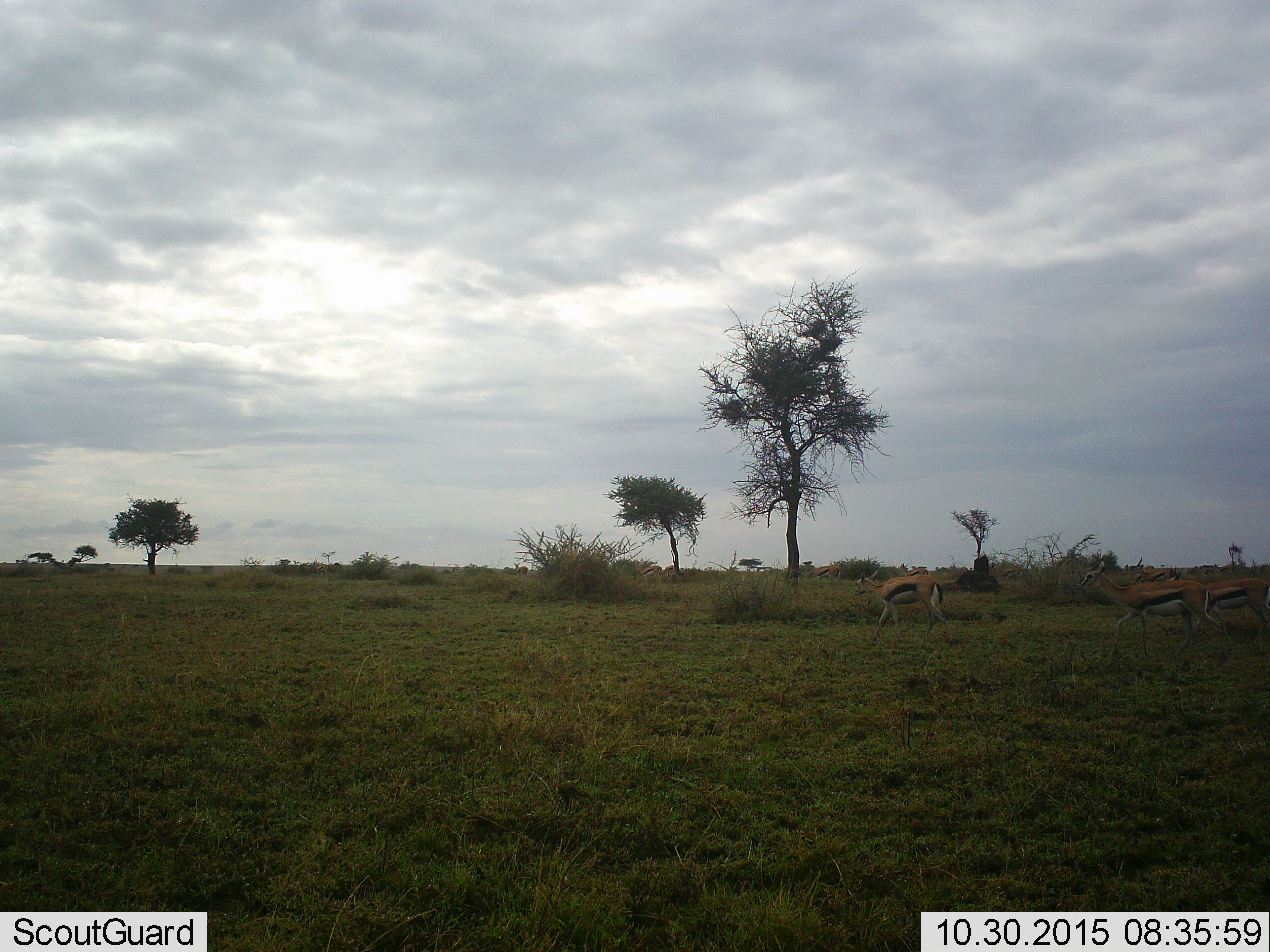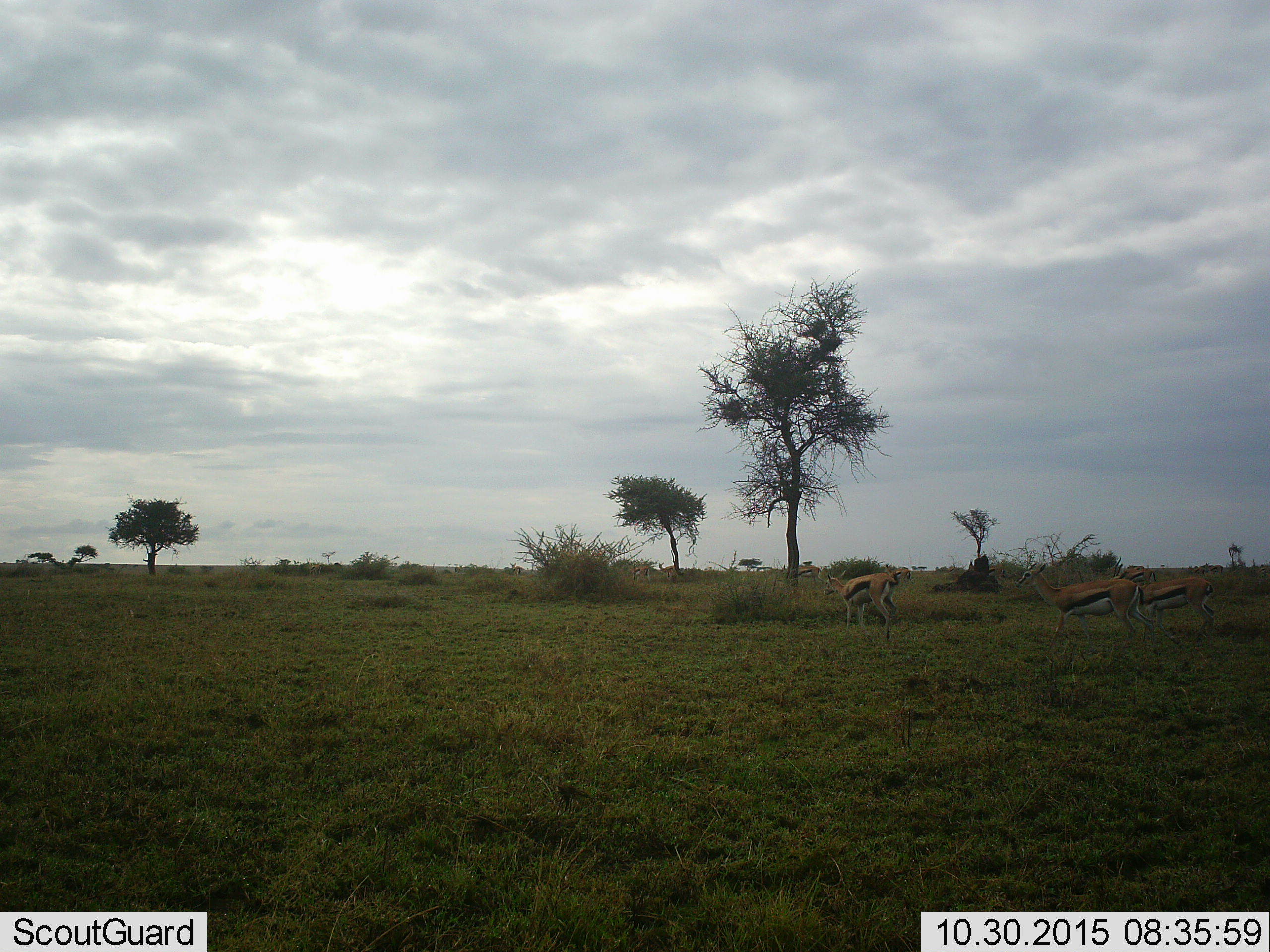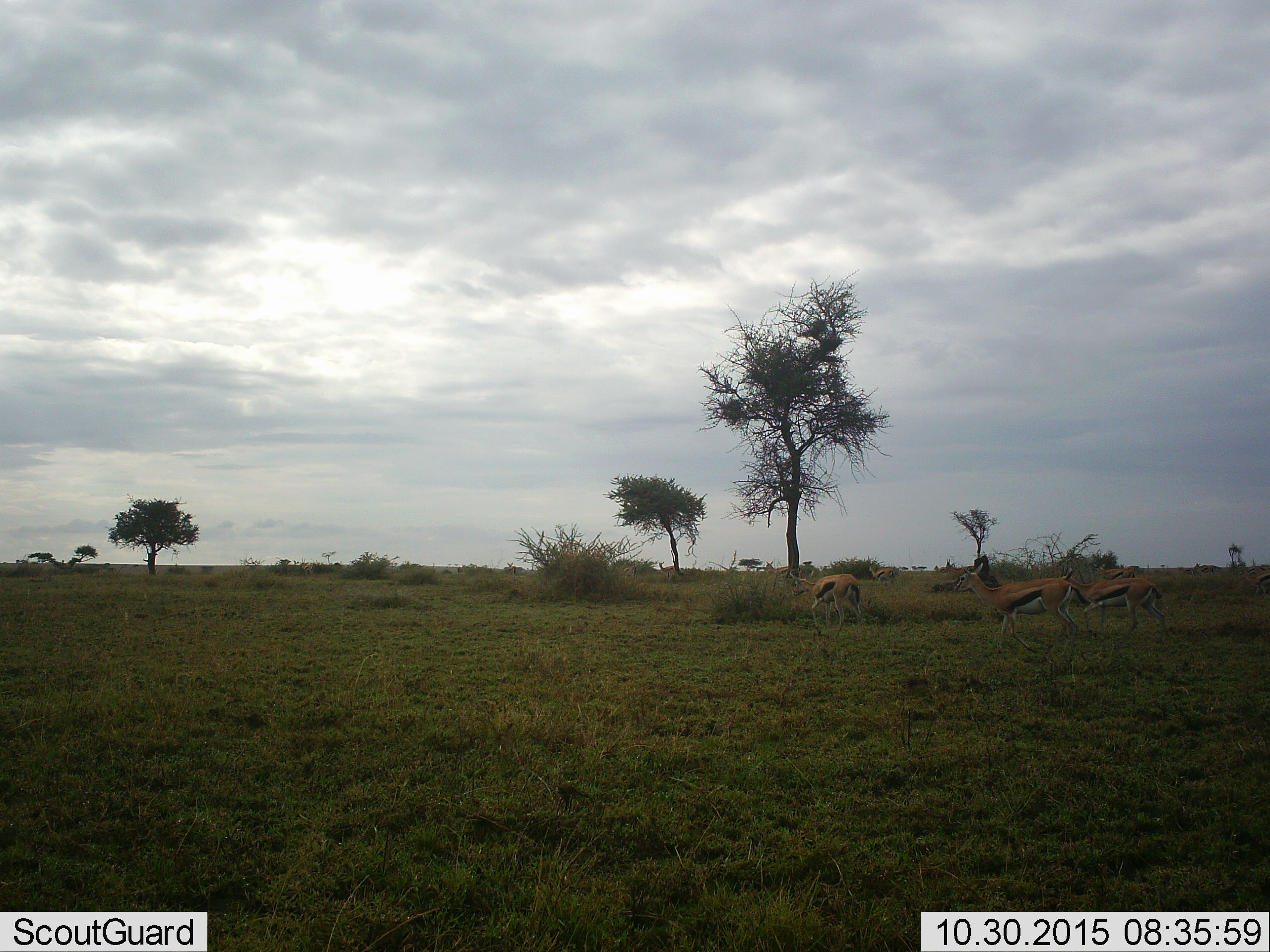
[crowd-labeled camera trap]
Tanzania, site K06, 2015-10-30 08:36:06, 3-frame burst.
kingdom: Animalia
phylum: Chordata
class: Mammalia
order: Artiodactyla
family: Bovidae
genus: Eudorcas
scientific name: Eudorcas thomsonii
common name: thomson's gazelle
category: gazellethomsons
Gazellethomsons (thomson's gazelle) (Eudorcas thomsonii), count 4. Behavior (volunteer vote fractions): standing 22%, resting 0%, moving 89%, interacting 0%. Young present (vote fraction): 0%. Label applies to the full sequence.